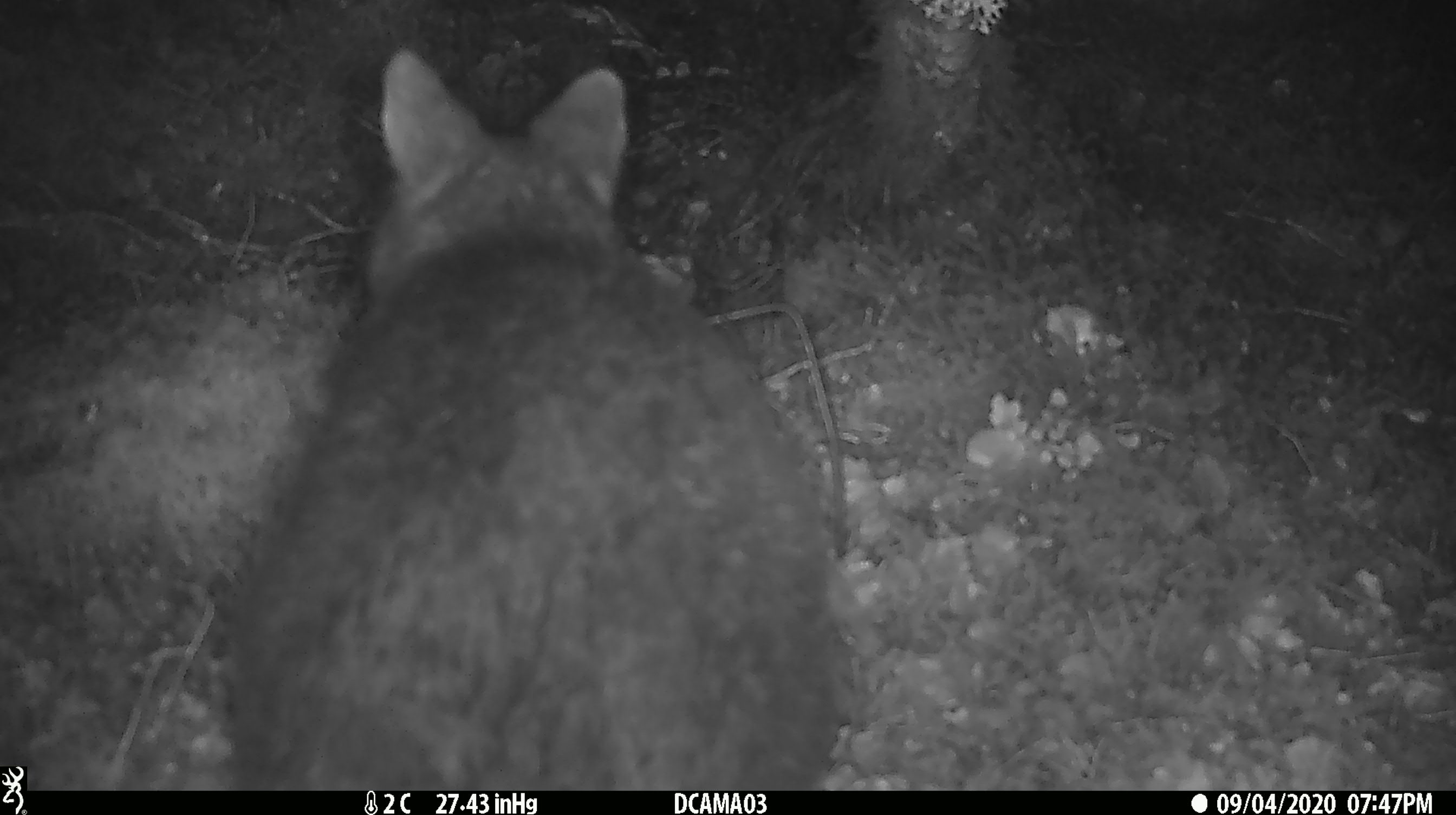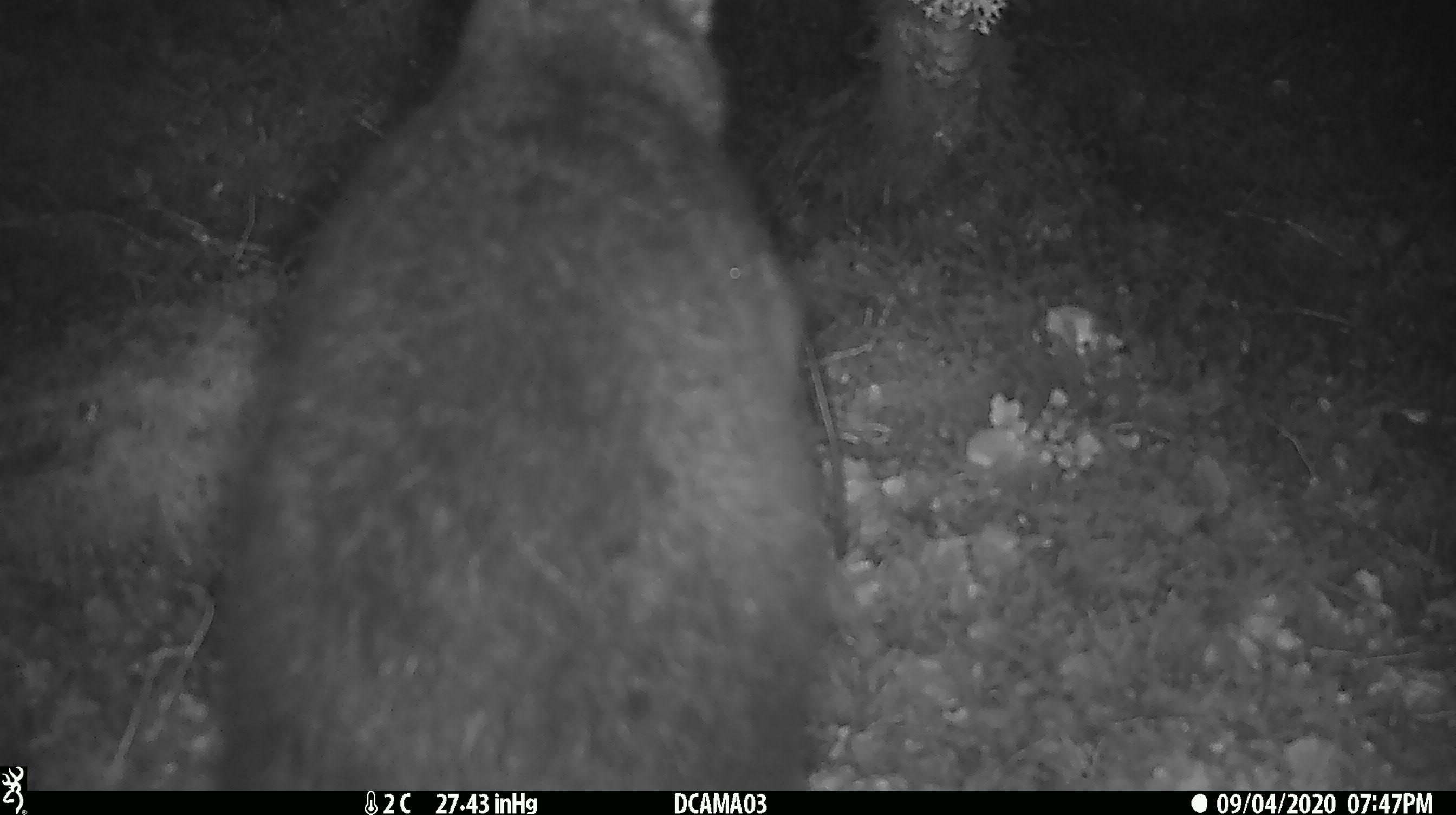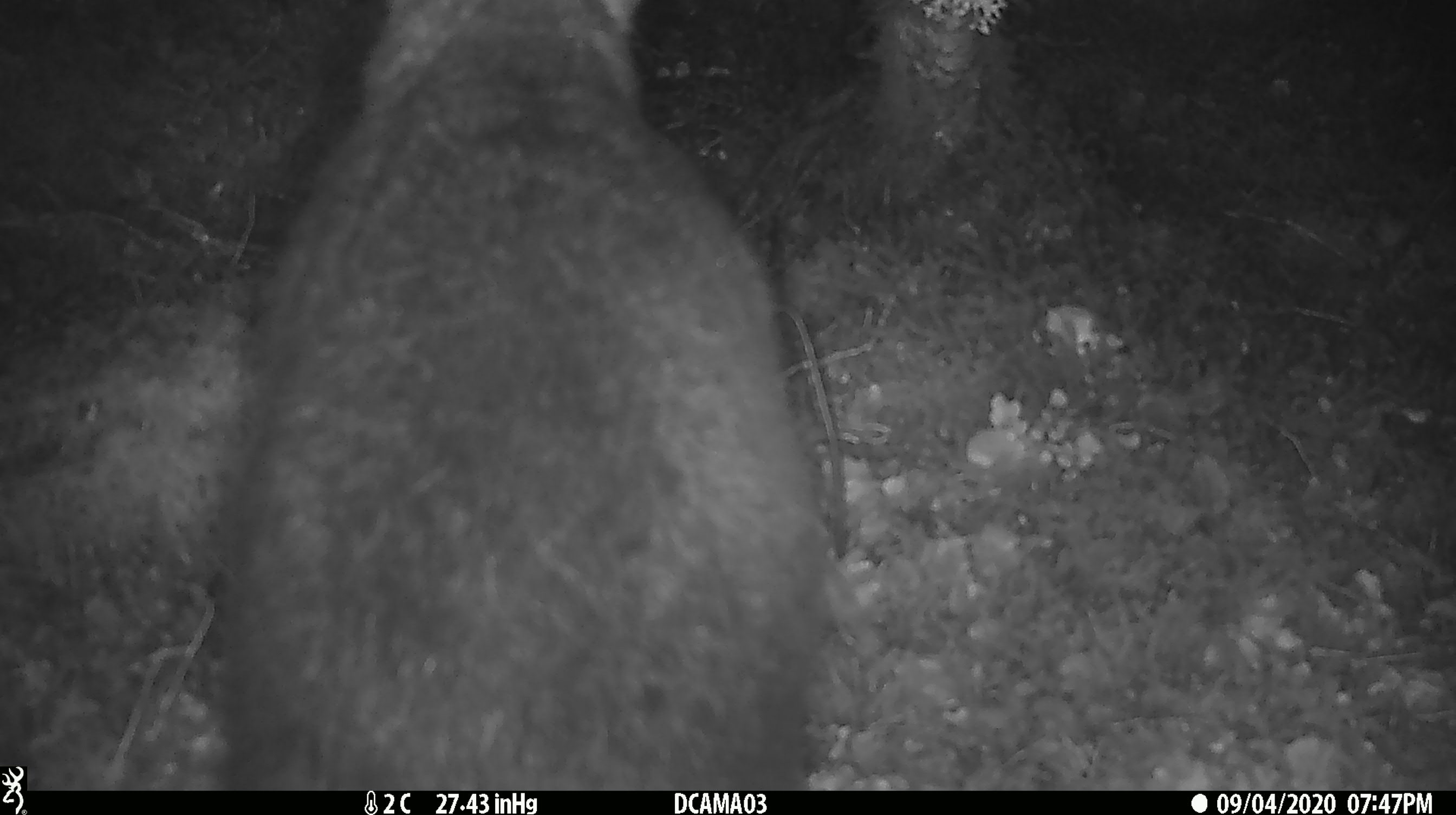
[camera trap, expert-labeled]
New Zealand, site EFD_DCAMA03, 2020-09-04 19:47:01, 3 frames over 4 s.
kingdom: Animalia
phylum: Chordata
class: Mammalia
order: Diprotodontia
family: Phalangeridae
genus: Trichosurus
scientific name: Trichosurus vulpecula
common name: common brushtail possum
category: possum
Possum (common brushtail possum) (Trichosurus vulpecula).